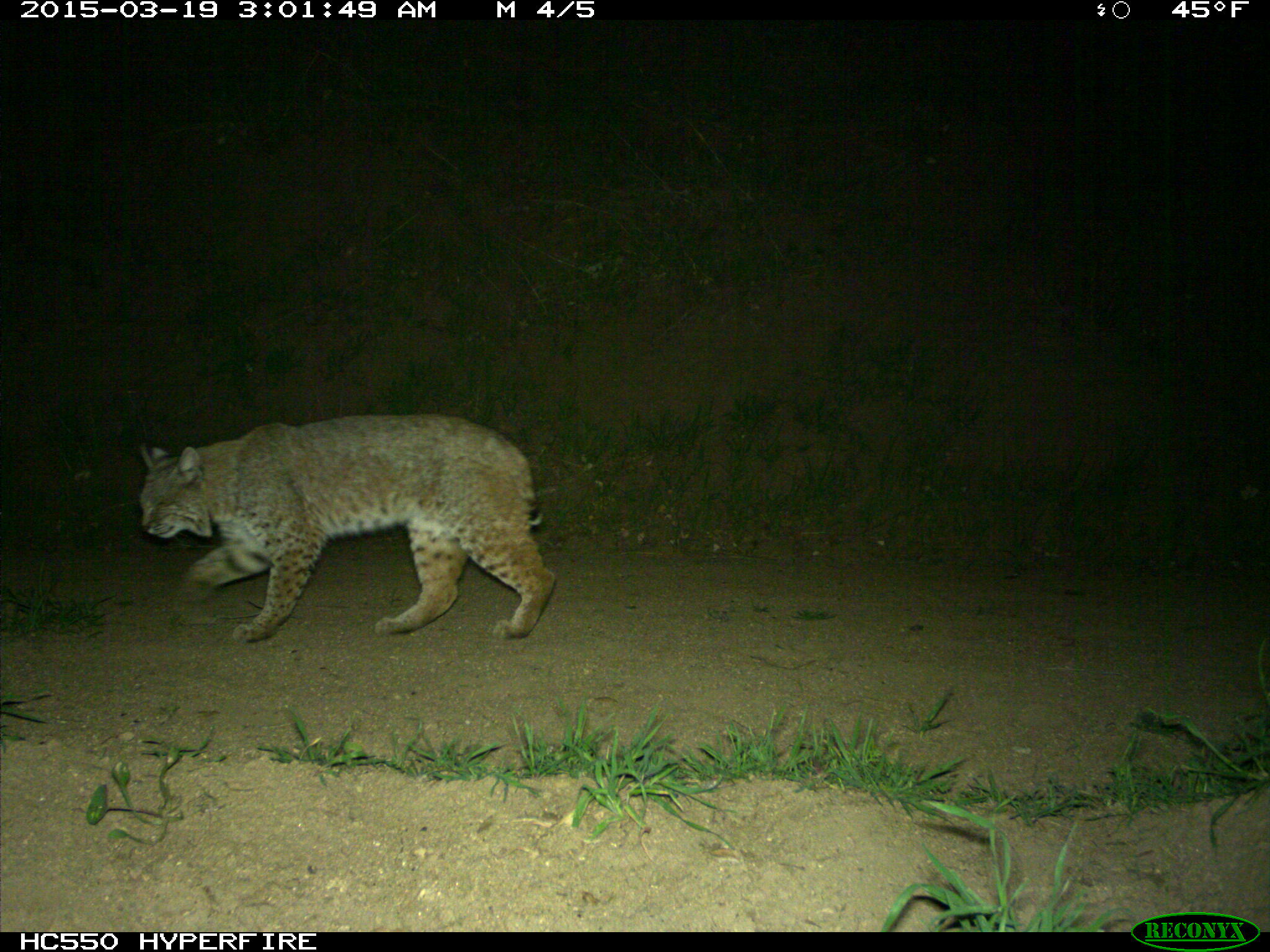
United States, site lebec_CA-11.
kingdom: Animalia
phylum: Chordata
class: Mammalia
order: Carnivora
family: Felidae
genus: Lynx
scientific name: Lynx rufus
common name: bobcat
Lynx rufus (bobcat).